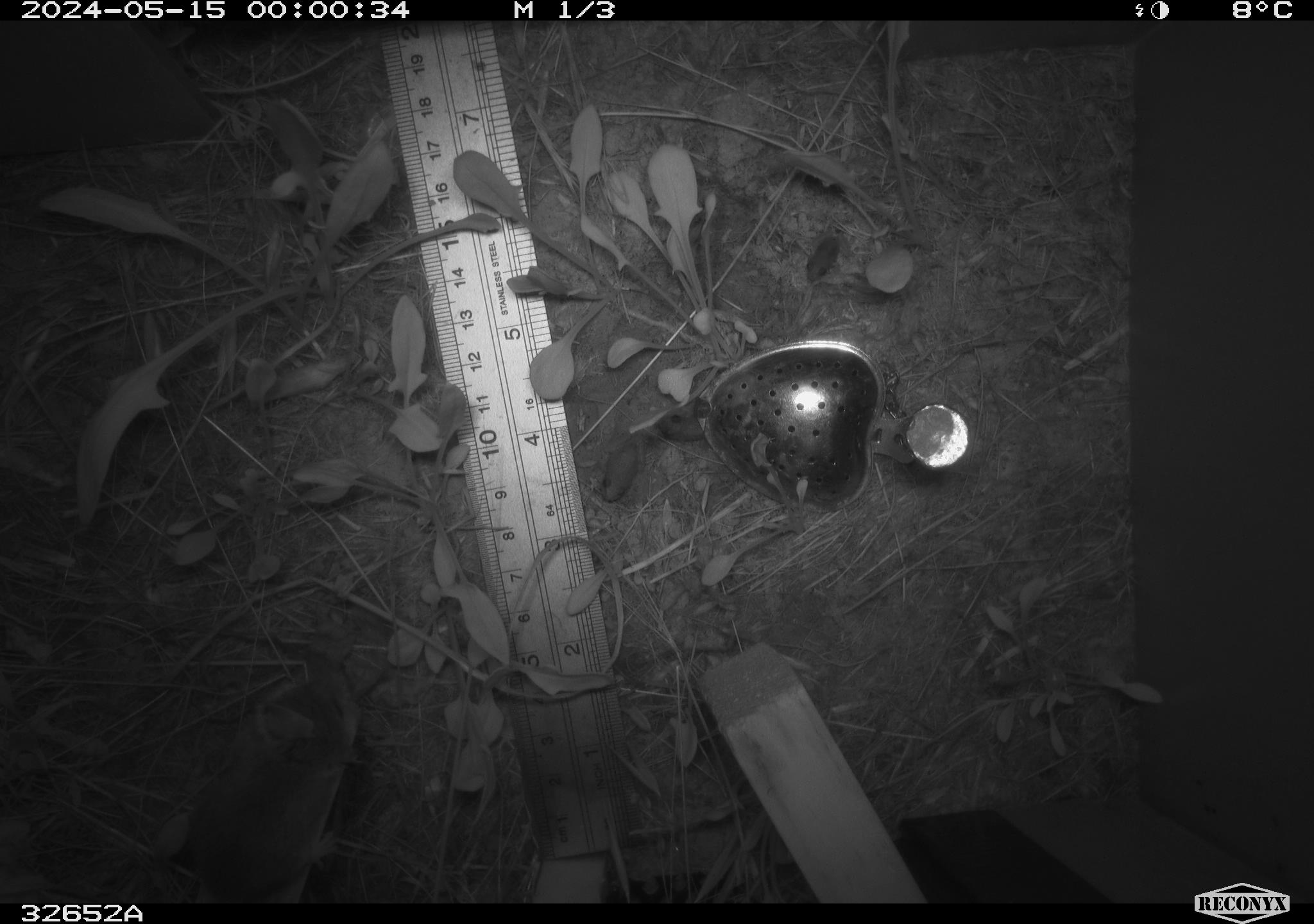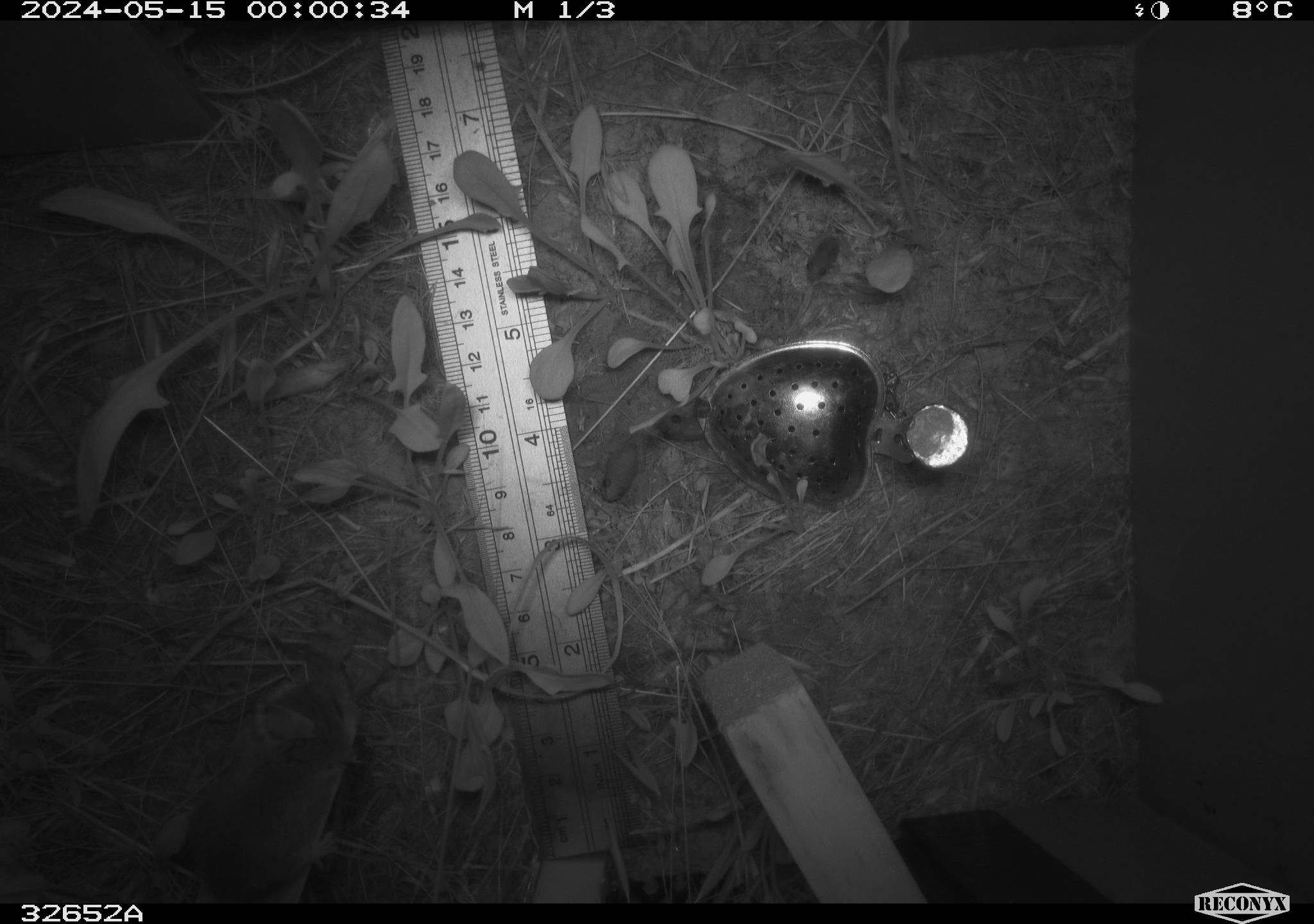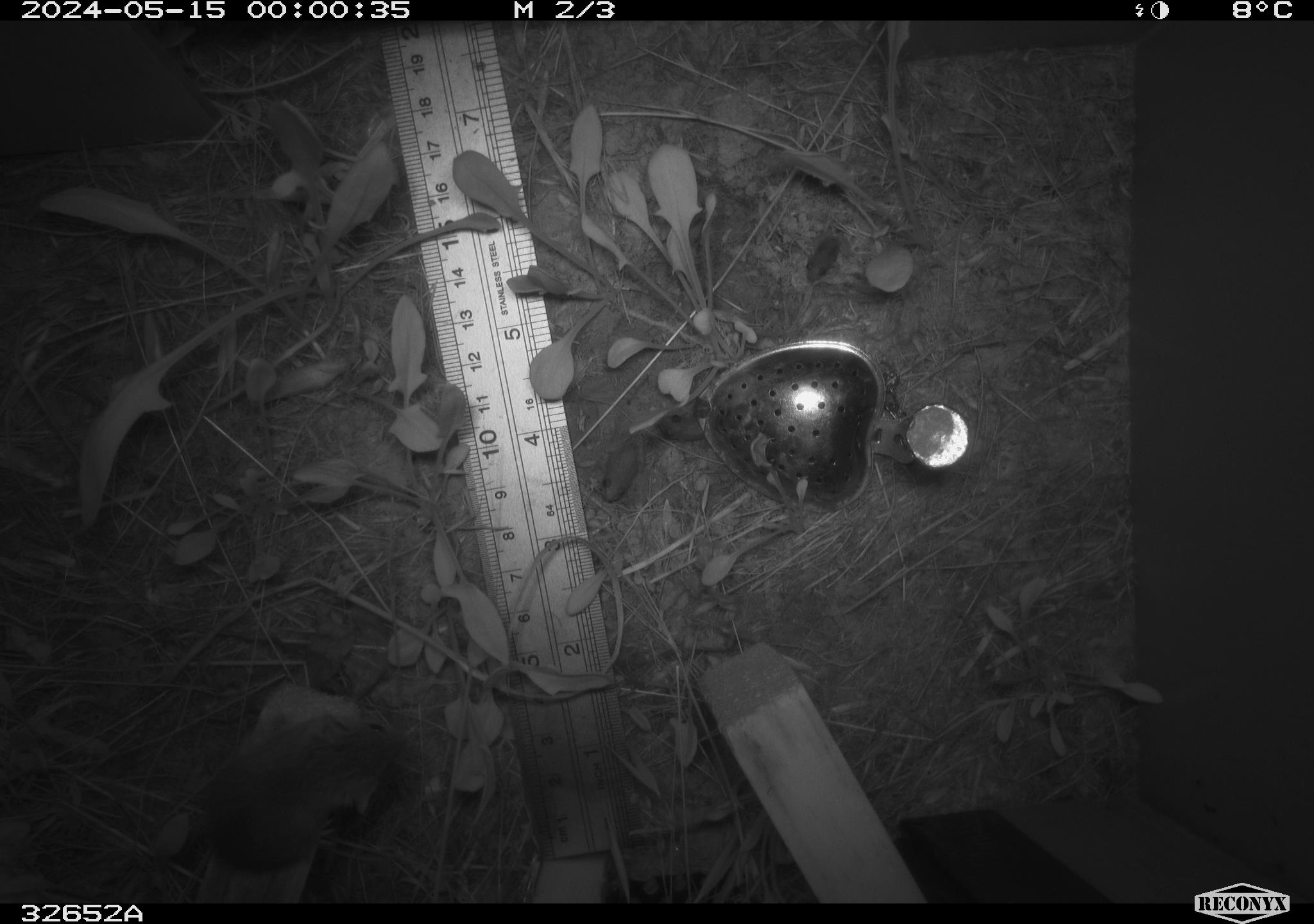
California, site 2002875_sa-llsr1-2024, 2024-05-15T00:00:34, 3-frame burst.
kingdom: Animalia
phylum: Chordata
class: Mammalia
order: Rodentia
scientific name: Rodentia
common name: rodent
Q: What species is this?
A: Rodent (Rodentia).